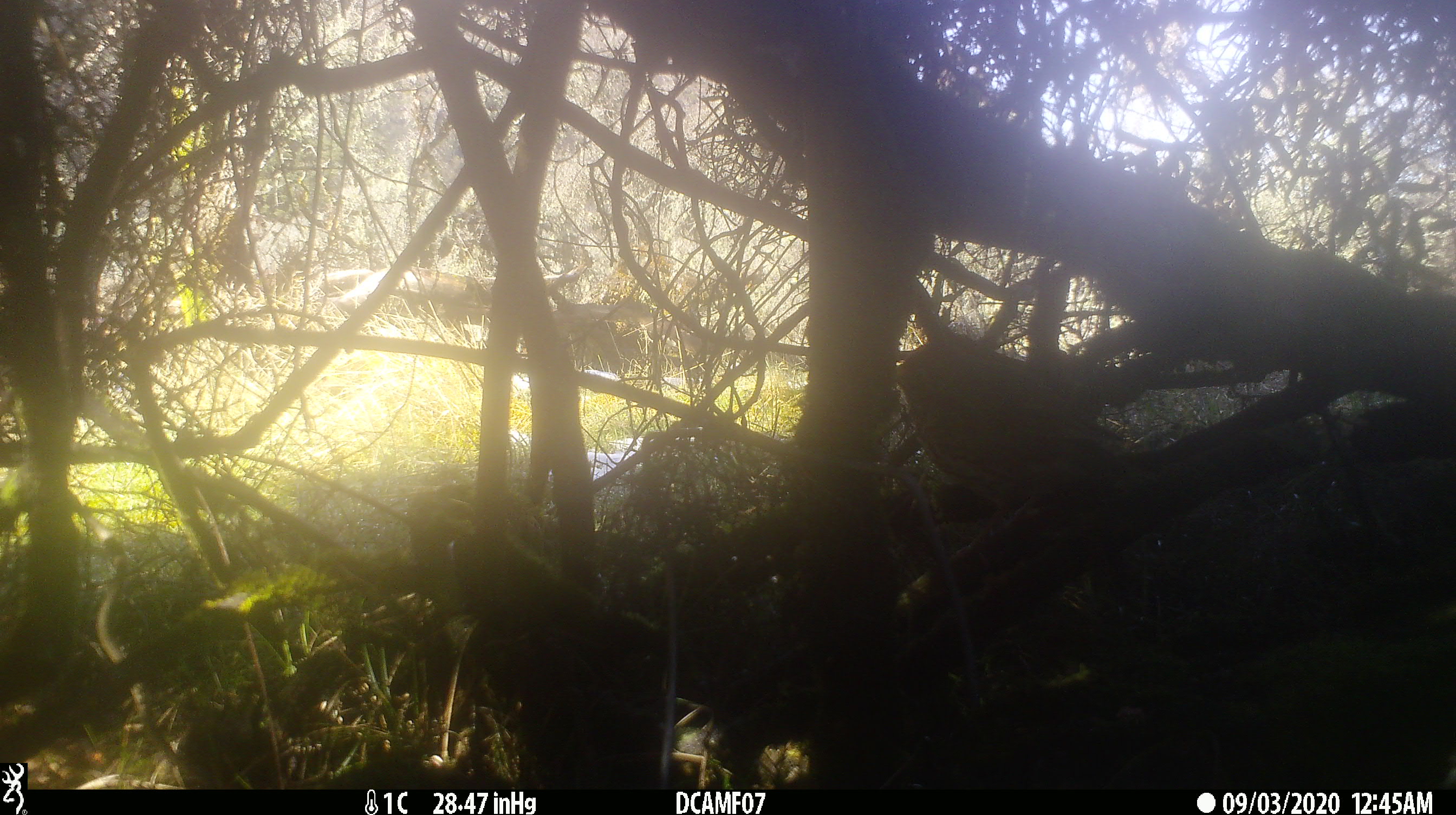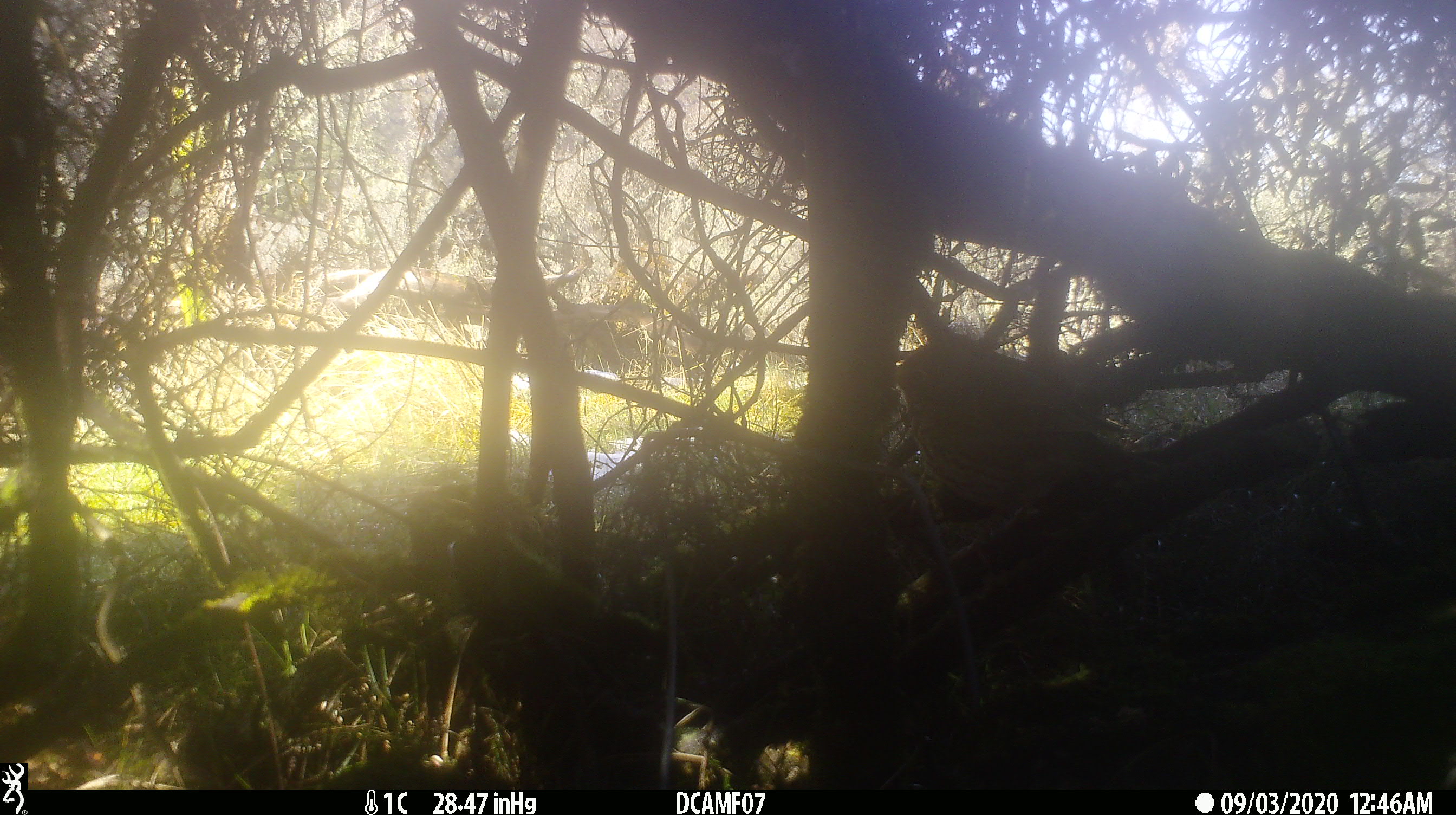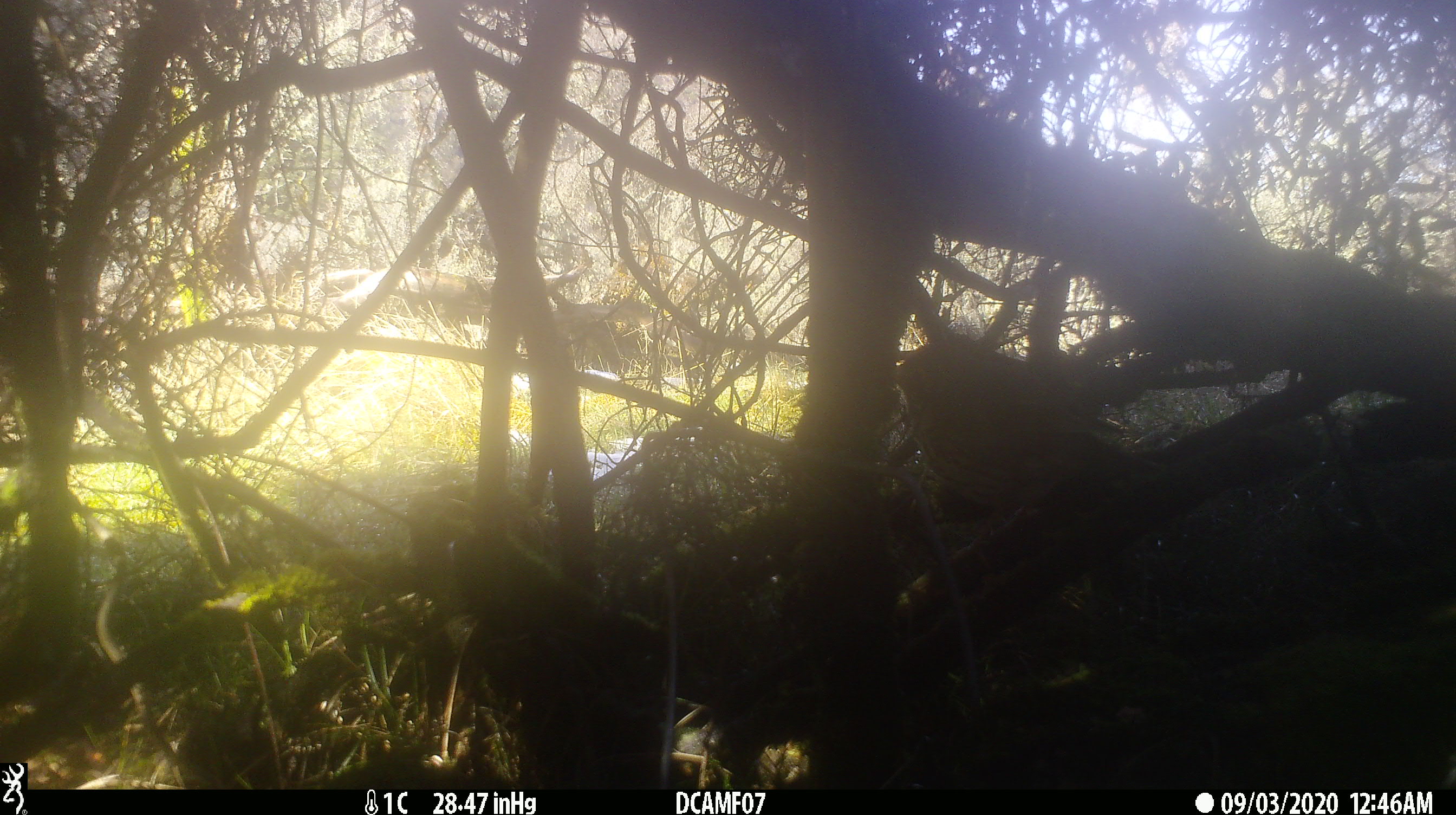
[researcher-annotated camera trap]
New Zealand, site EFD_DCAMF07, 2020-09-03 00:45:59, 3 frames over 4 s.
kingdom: Animalia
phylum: Chordata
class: Aves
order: Passeriformes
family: Turdidae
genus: Turdus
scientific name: Turdus philomelos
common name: song thrush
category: thrush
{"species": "thrush (song thrush) (Turdus philomelos)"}